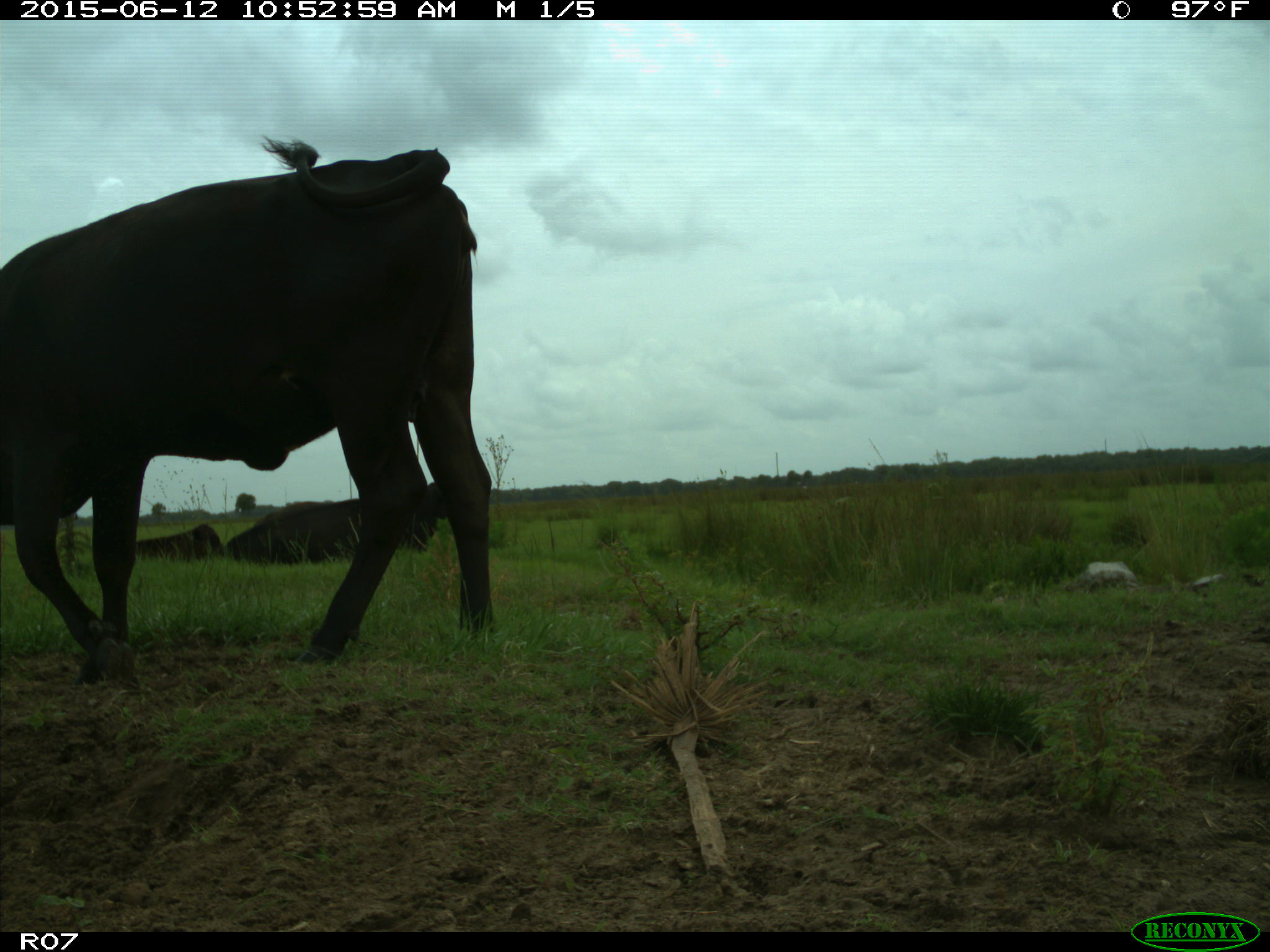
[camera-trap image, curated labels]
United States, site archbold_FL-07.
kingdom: Animalia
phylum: Chordata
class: Mammalia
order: Artiodactyla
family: Bovidae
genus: Bos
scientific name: Bos taurus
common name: domestic cow